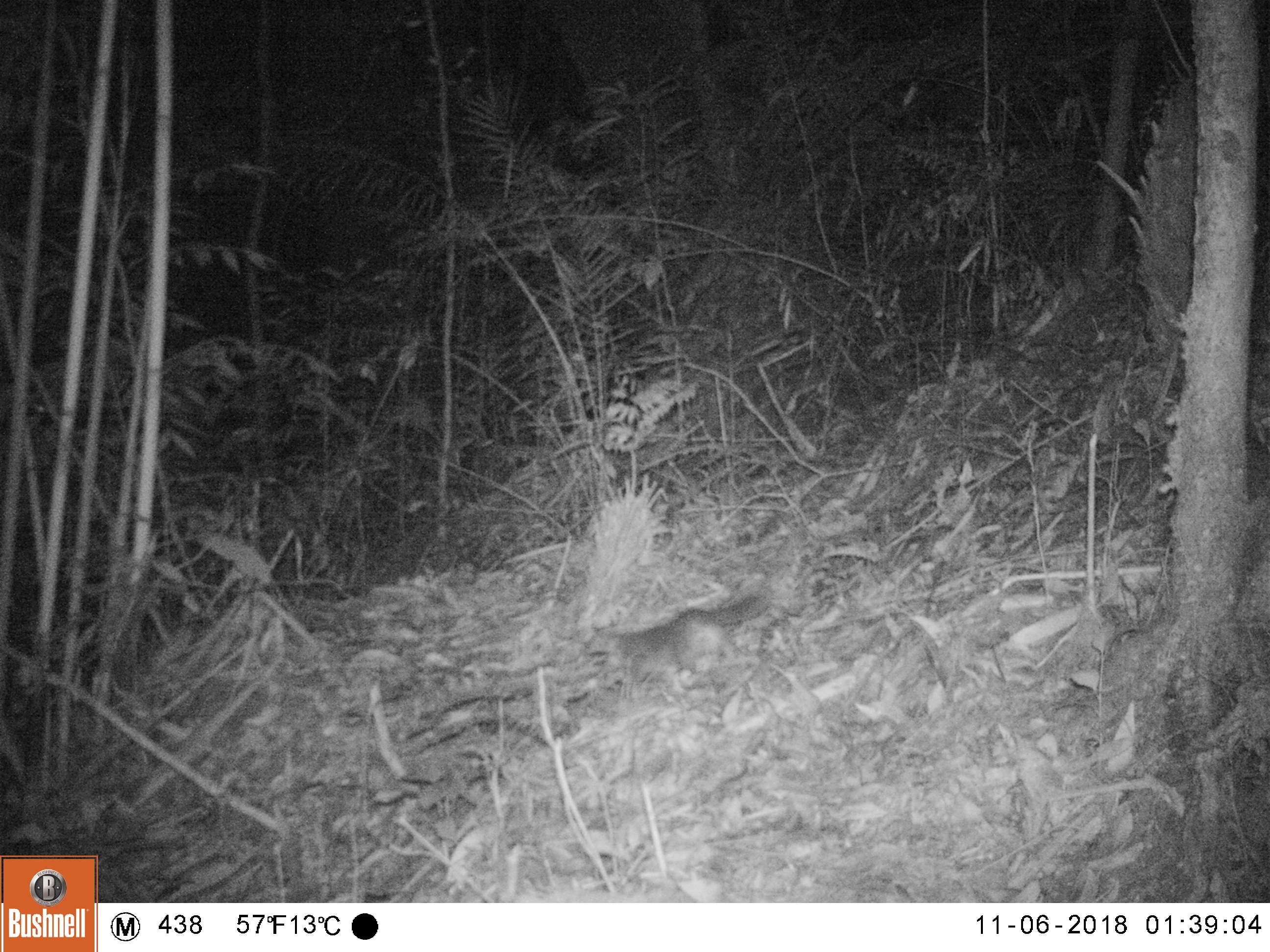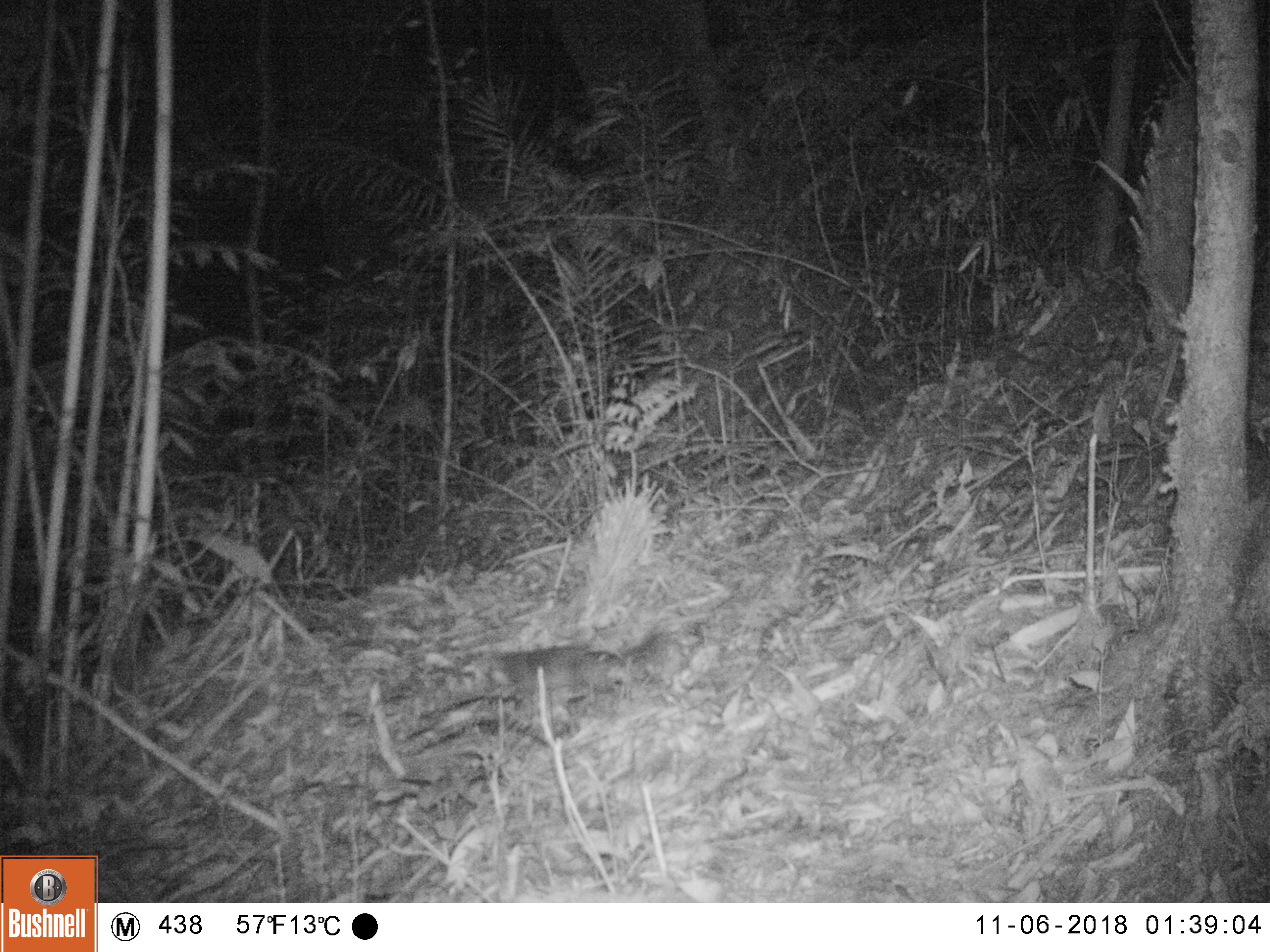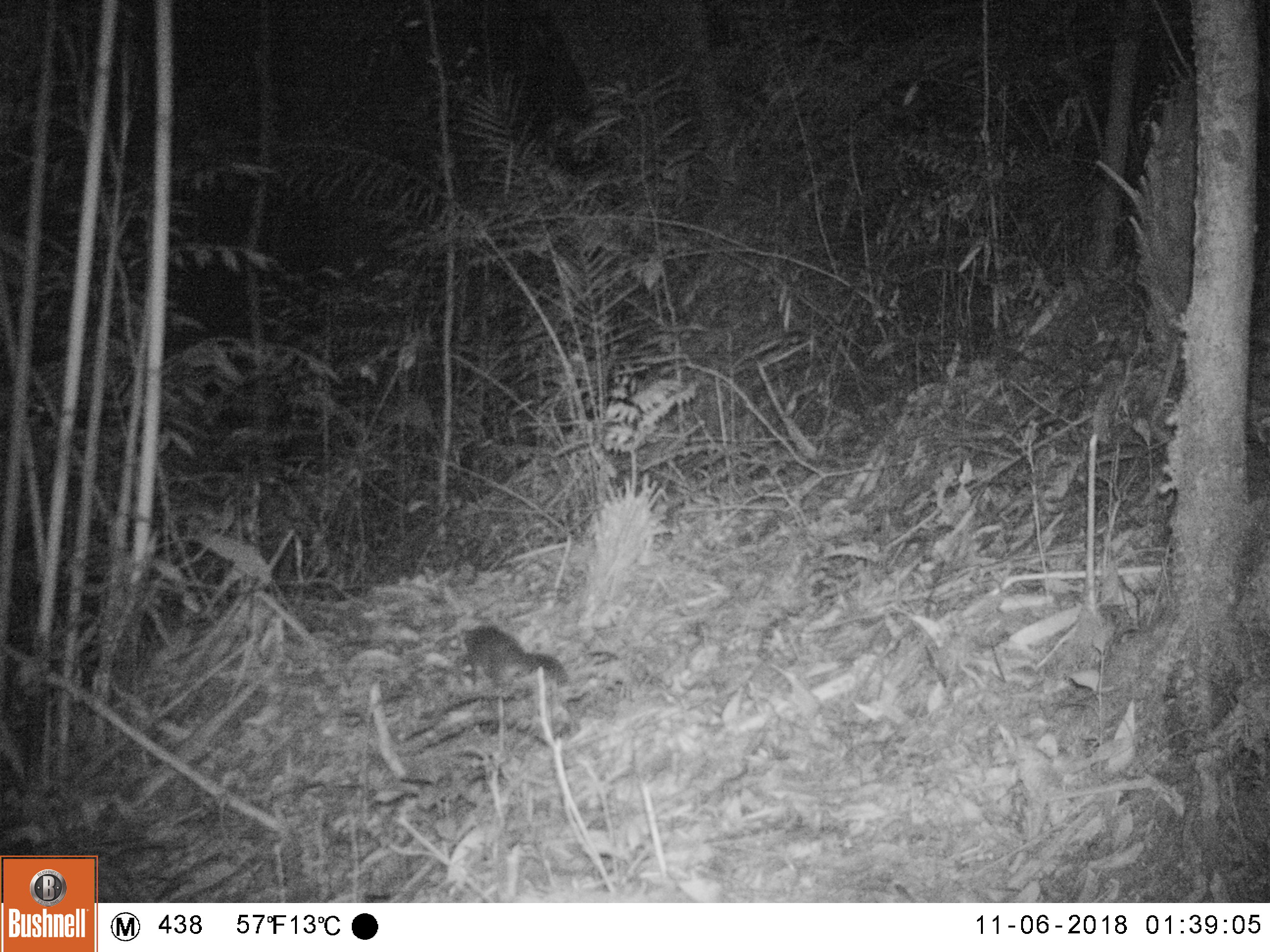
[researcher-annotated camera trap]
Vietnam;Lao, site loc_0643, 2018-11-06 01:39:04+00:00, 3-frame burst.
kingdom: Animalia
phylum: Chordata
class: Mammalia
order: Carnivora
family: Mustelidae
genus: Melogale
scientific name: Melogale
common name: ferret badger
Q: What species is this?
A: Ferret badger (Melogale).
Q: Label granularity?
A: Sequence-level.